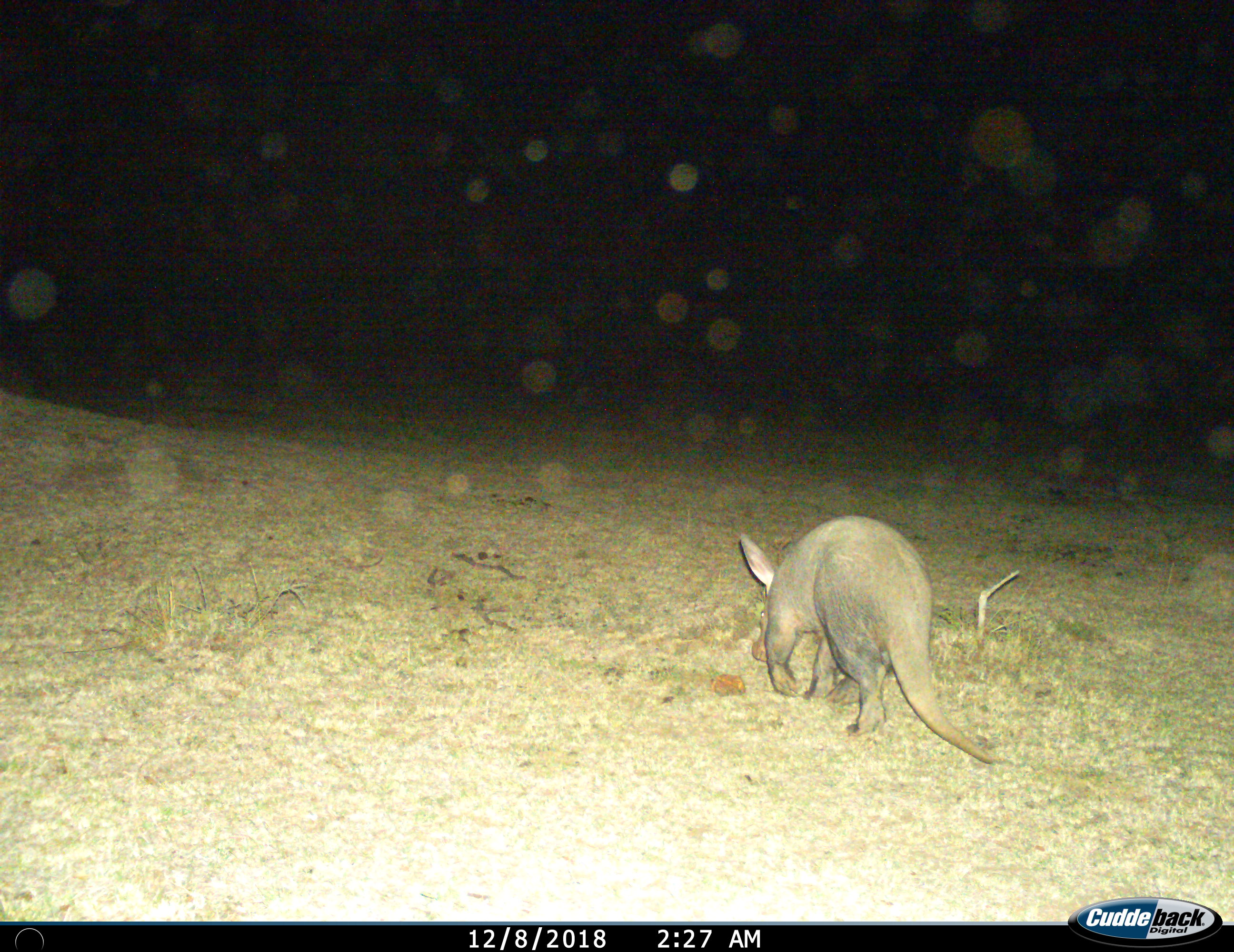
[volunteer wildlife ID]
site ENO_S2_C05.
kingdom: Animalia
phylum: Chordata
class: Mammalia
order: Tubulidentata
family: Orycteropodidae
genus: Orycteropus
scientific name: Orycteropus afer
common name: aardvark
Aardvark (Orycteropus afer), count 1. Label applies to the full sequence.